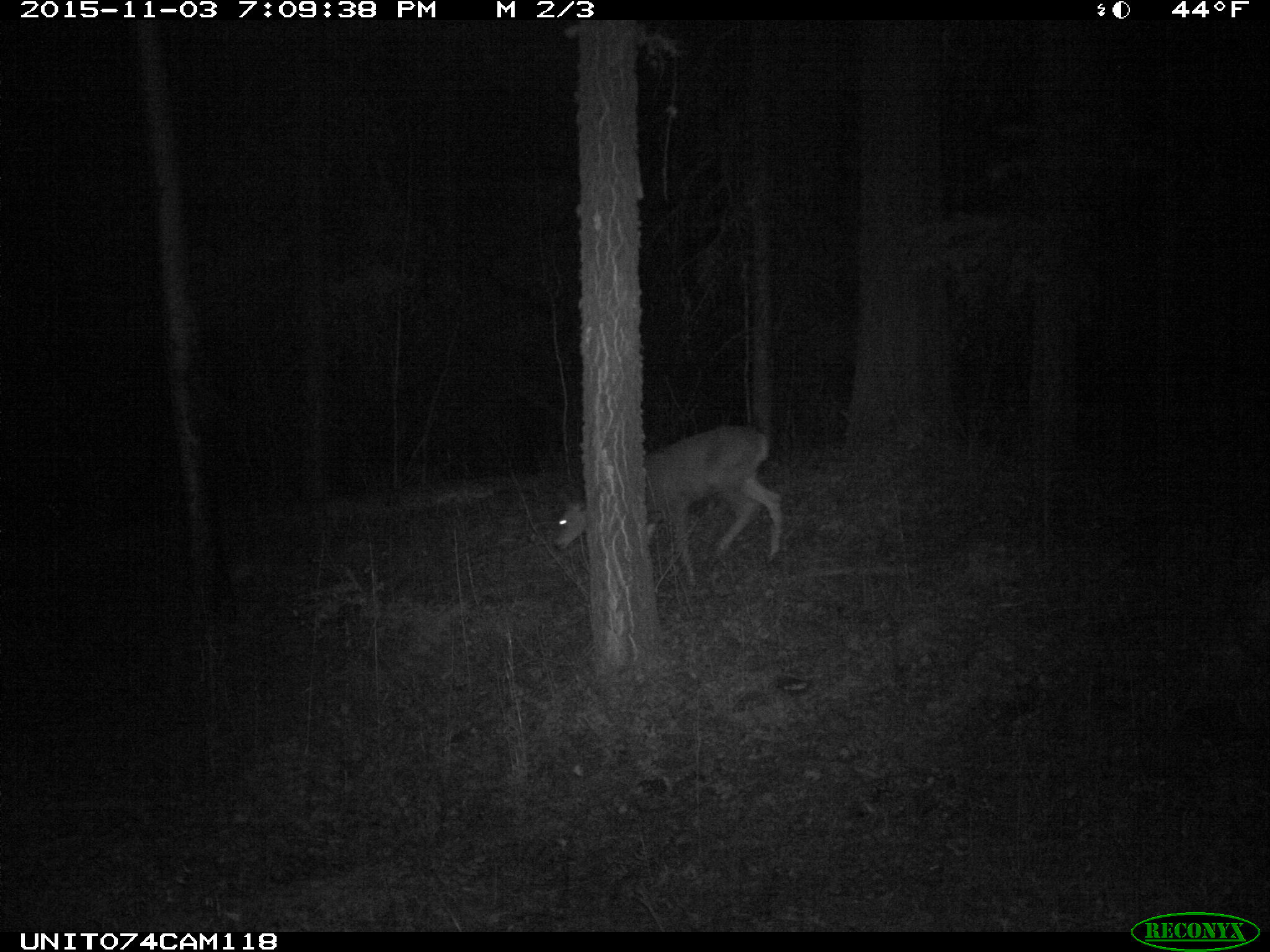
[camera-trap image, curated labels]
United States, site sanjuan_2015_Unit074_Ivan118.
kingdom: Animalia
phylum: Chordata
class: Mammalia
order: Artiodactyla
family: Cervidae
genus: Odocoileus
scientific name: Odocoileus hemionus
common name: mule deer